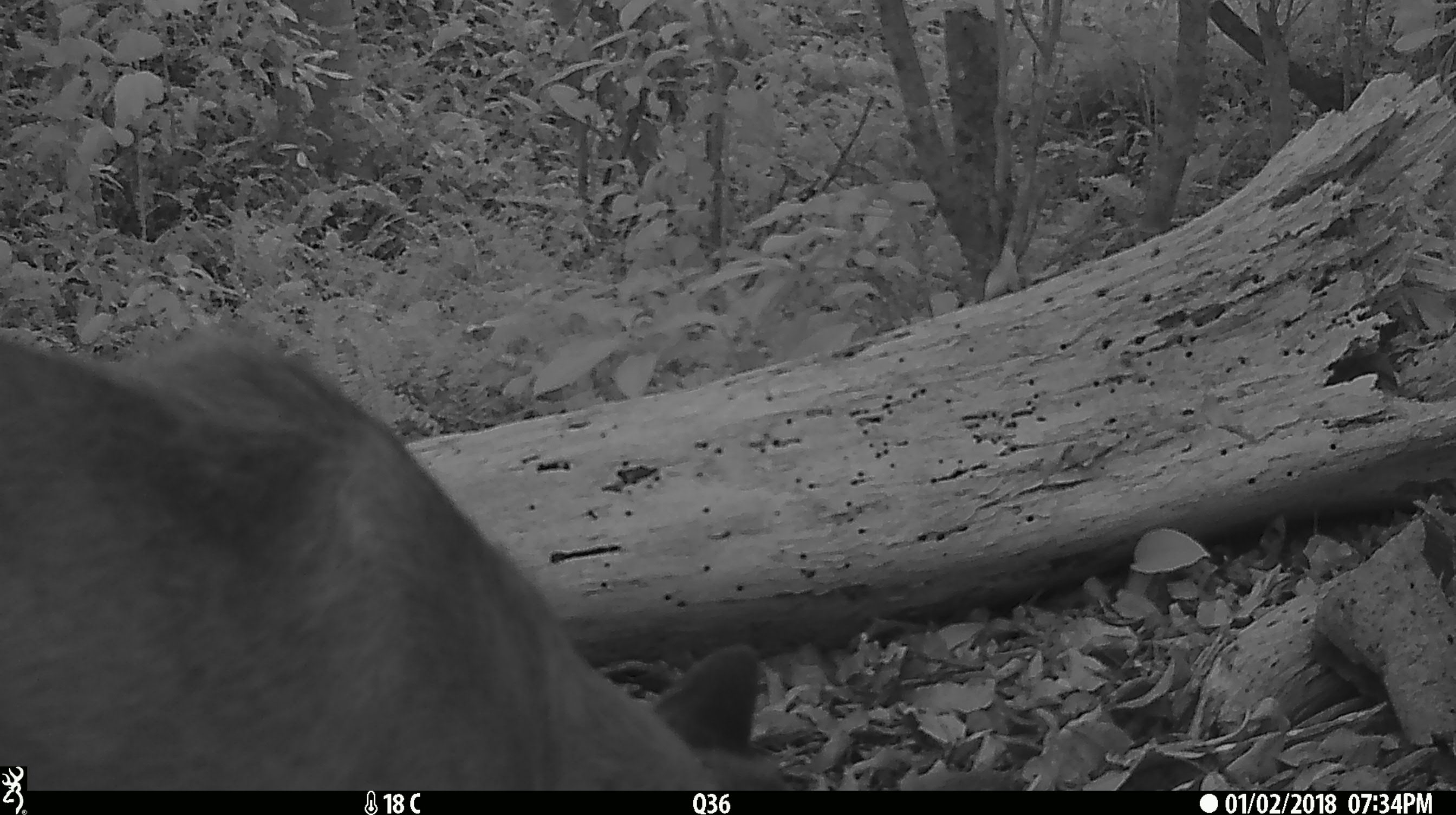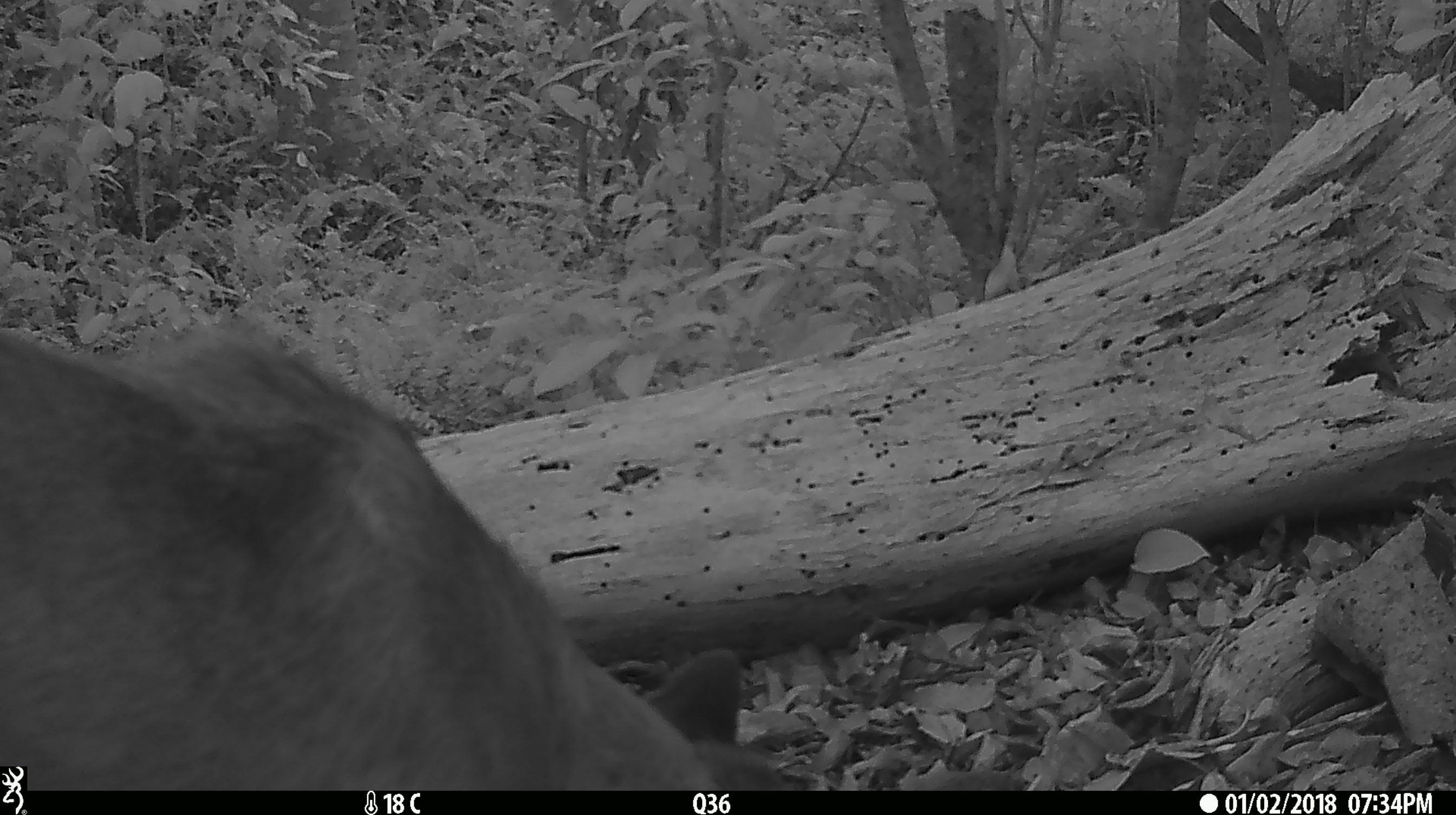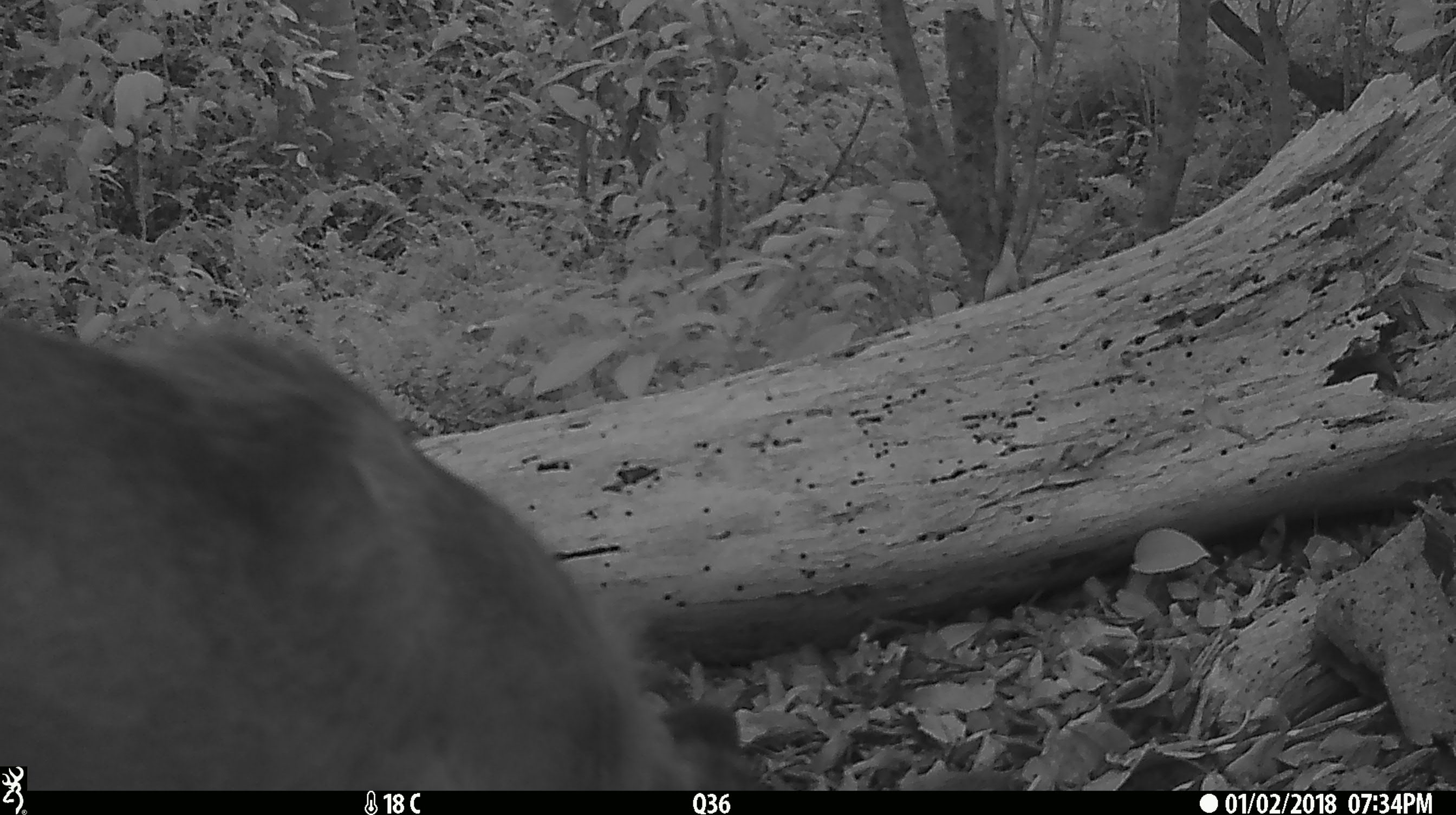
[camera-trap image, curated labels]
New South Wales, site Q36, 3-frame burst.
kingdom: Animalia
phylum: Chordata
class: Mammalia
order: Carnivora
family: Canidae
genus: Canis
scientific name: Canis familiaris dingo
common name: dingo